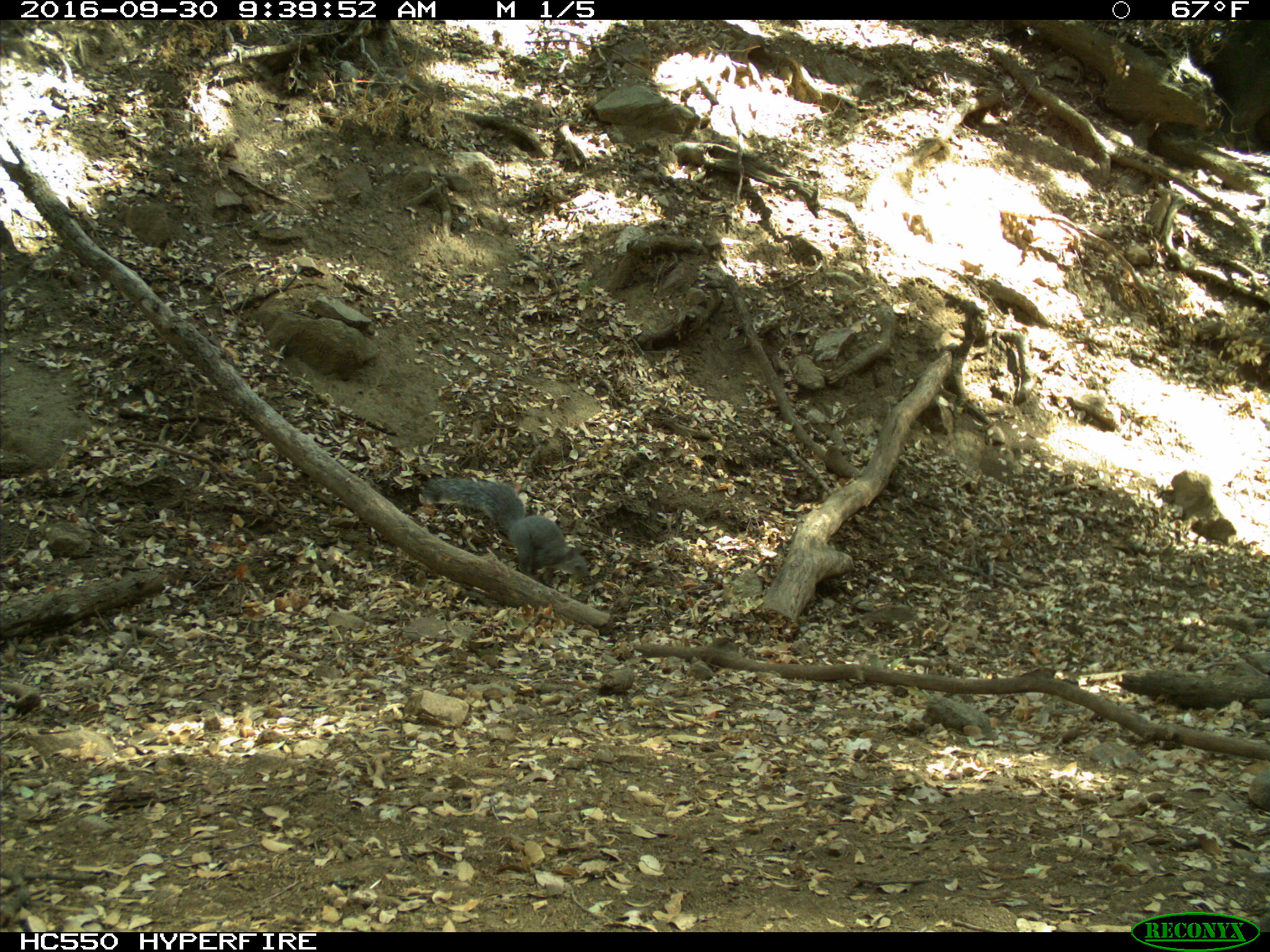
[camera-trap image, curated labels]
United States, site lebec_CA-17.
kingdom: Animalia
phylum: Chordata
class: Mammalia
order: Rodentia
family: Sciuridae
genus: Sciurus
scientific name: Sciurus carolinensis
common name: eastern gray squirrel